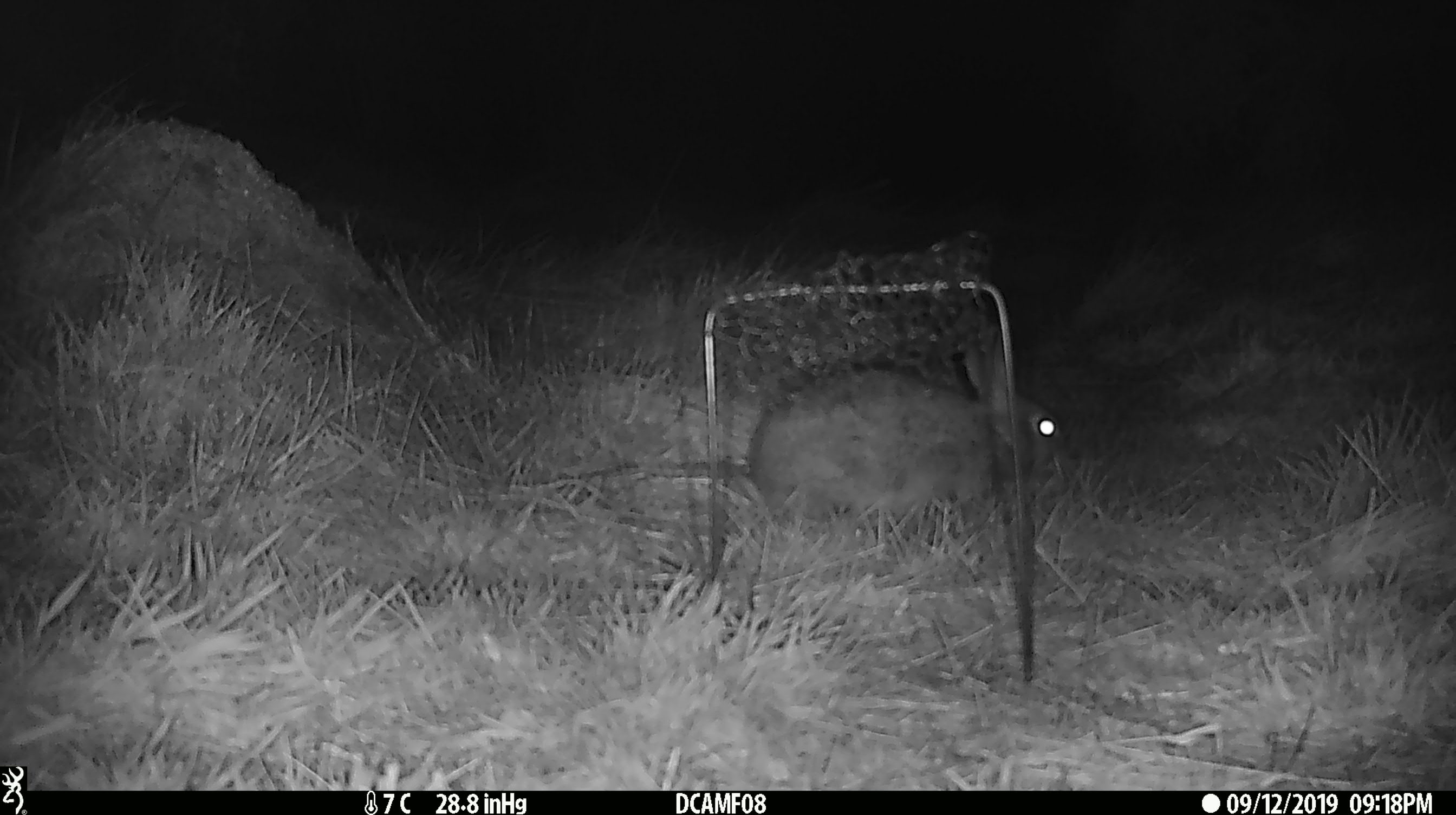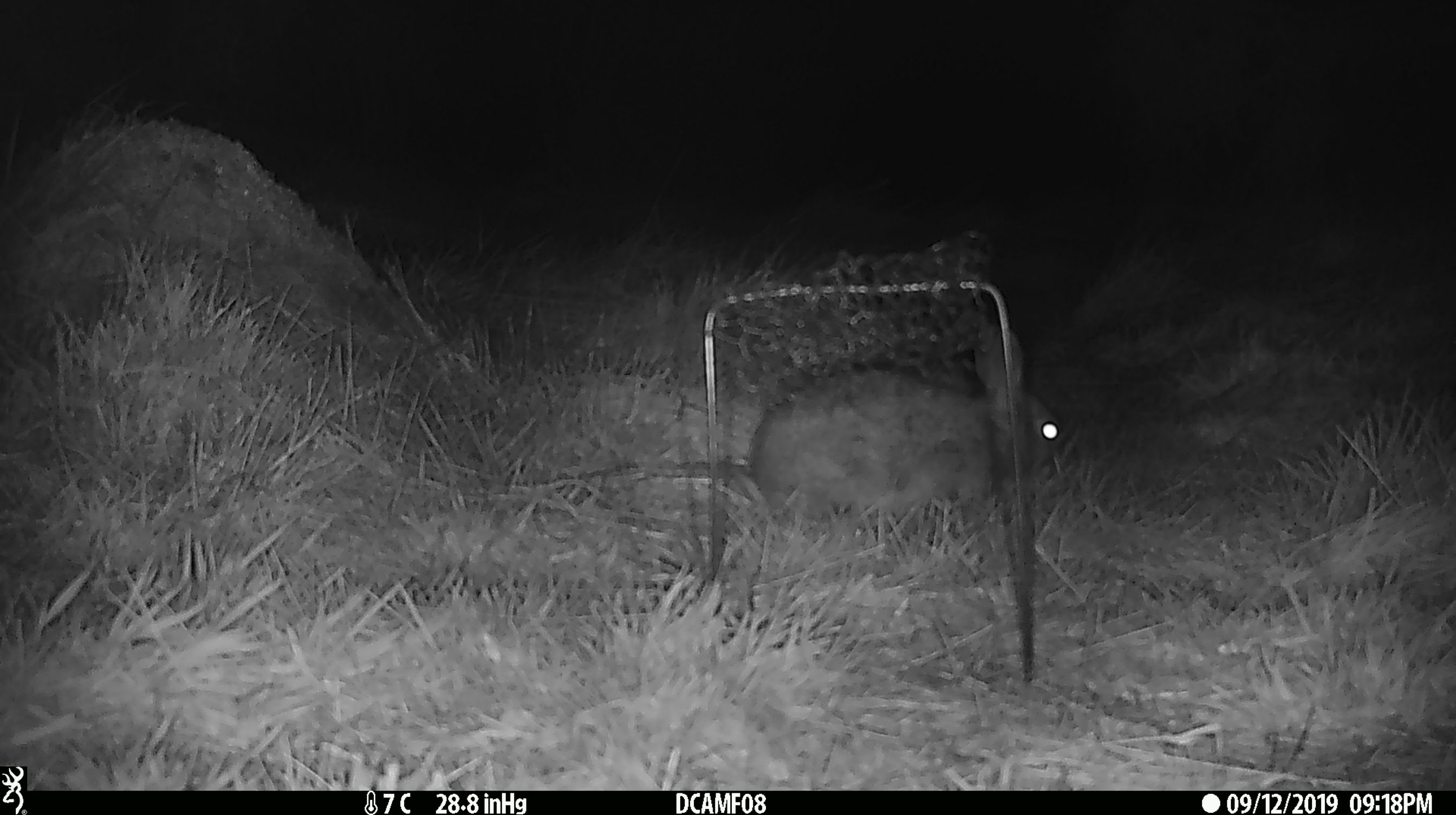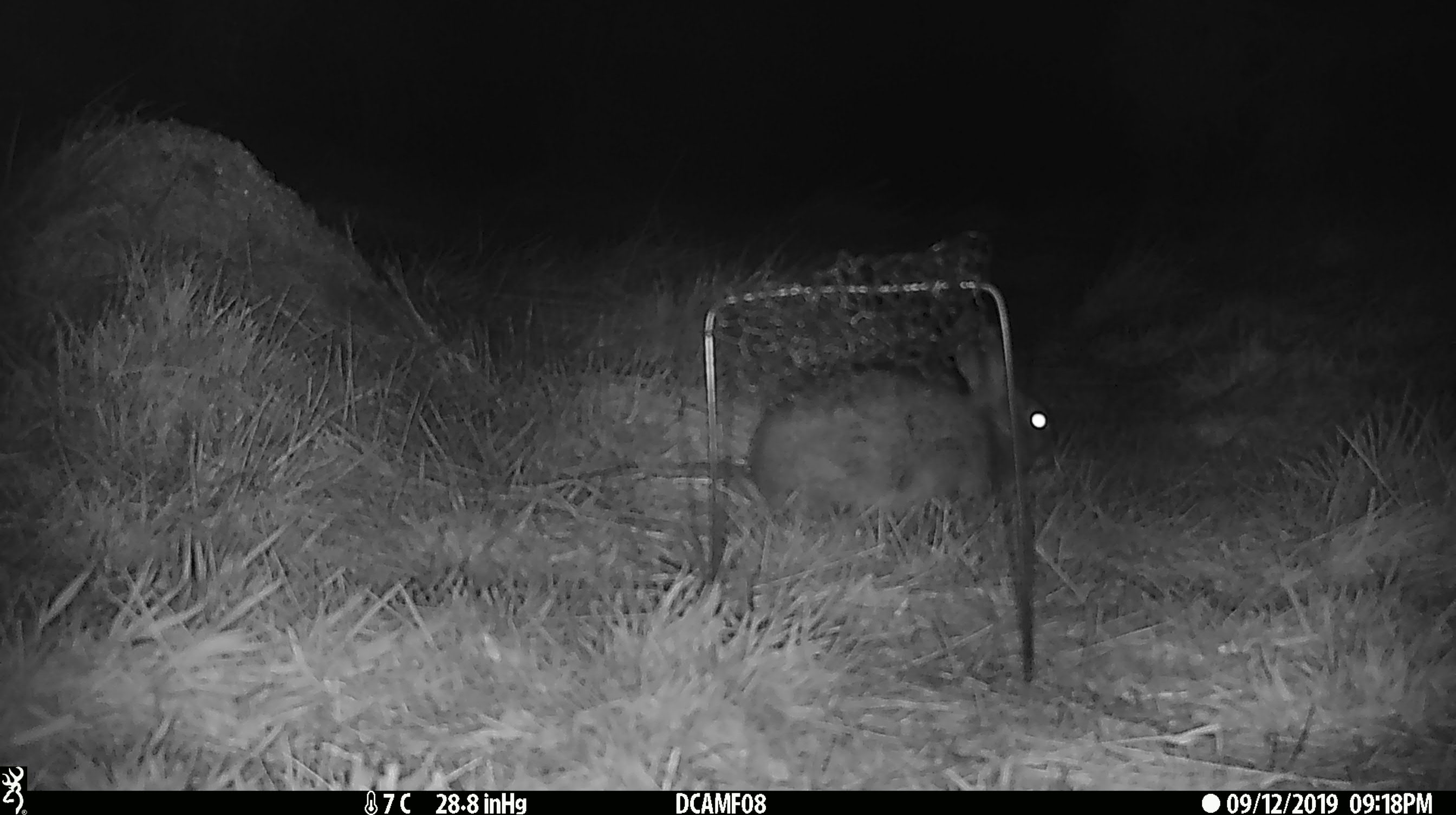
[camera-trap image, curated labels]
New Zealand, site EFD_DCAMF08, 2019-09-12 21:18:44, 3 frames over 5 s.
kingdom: Animalia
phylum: Chordata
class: Mammalia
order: Lagomorpha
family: Leporidae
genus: Oryctolagus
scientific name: Oryctolagus cuniculus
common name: european rabbit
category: rabbit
Rabbit (european rabbit) (Oryctolagus cuniculus).